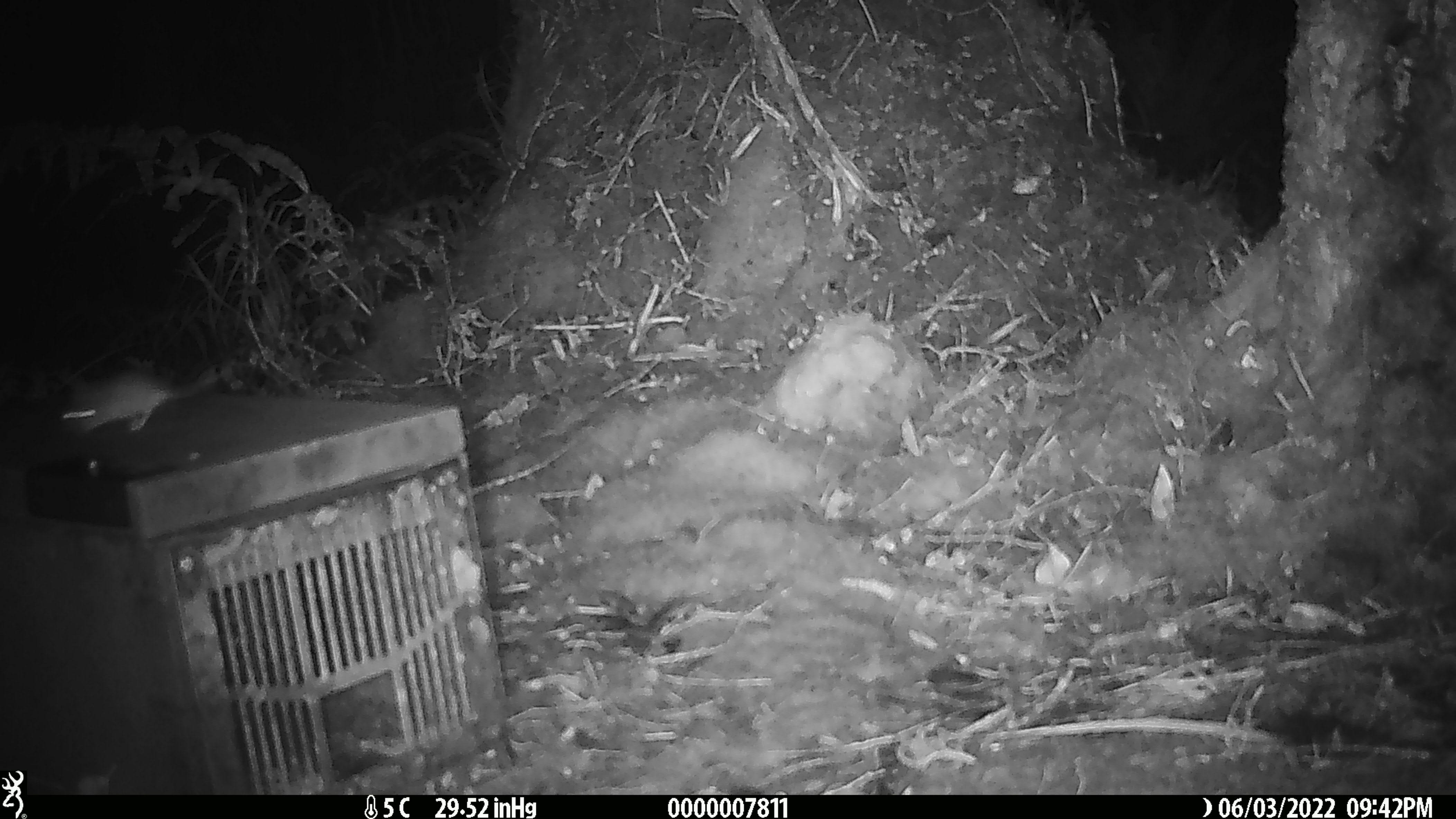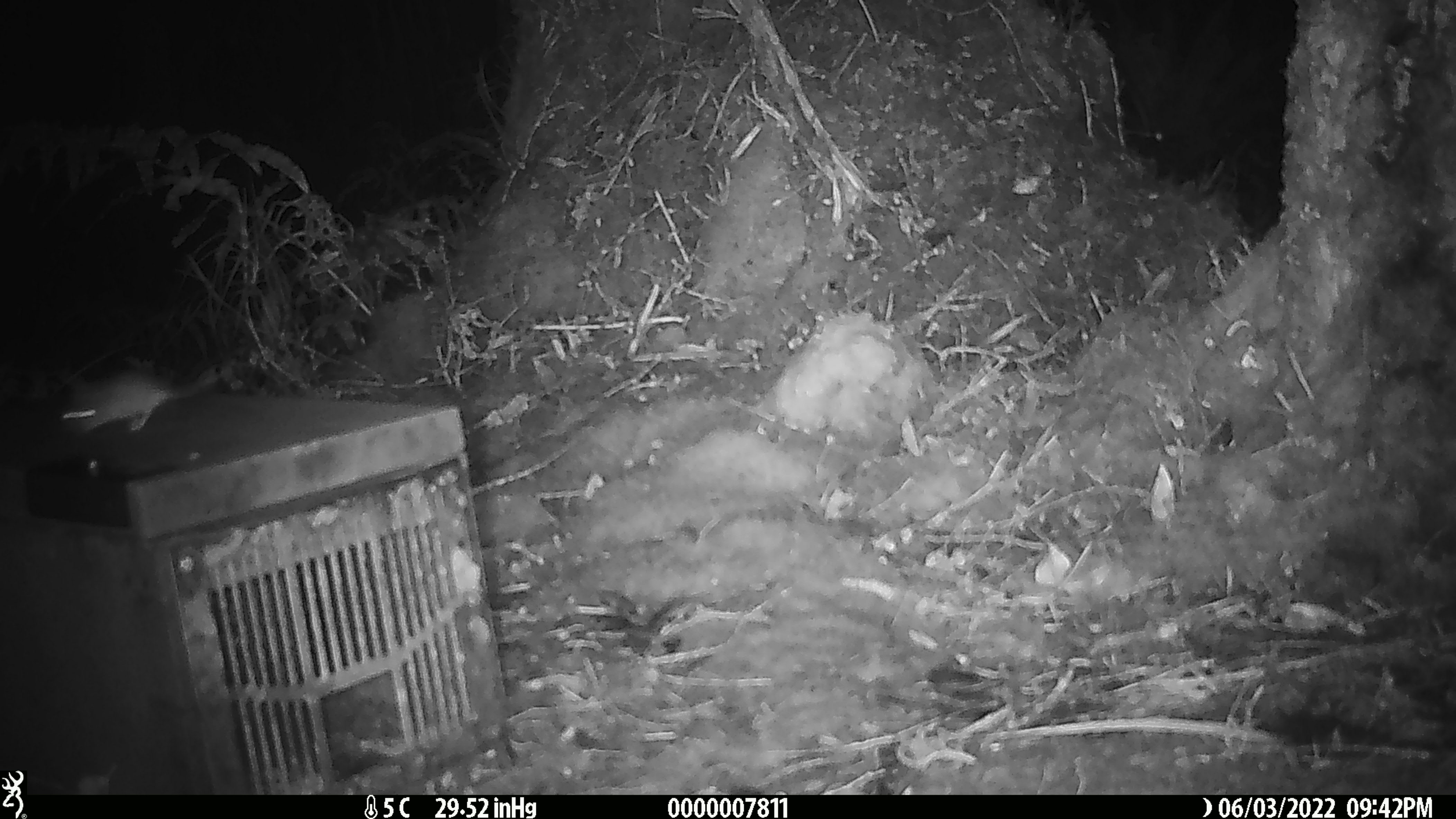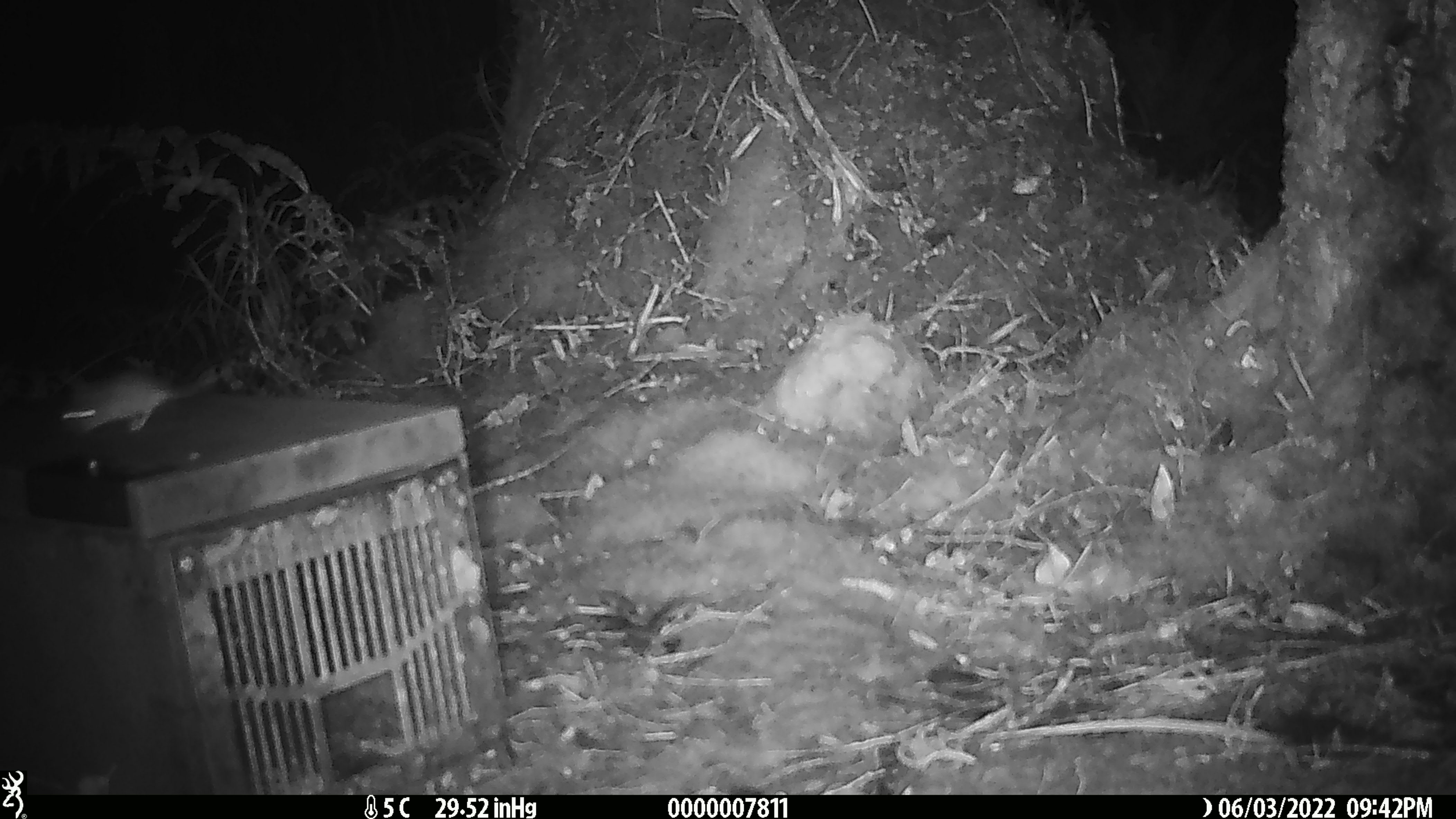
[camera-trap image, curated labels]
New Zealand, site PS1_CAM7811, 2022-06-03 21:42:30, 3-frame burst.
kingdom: Animalia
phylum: Chordata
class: Mammalia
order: Rodentia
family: Muridae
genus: Mus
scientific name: Mus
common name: mouse